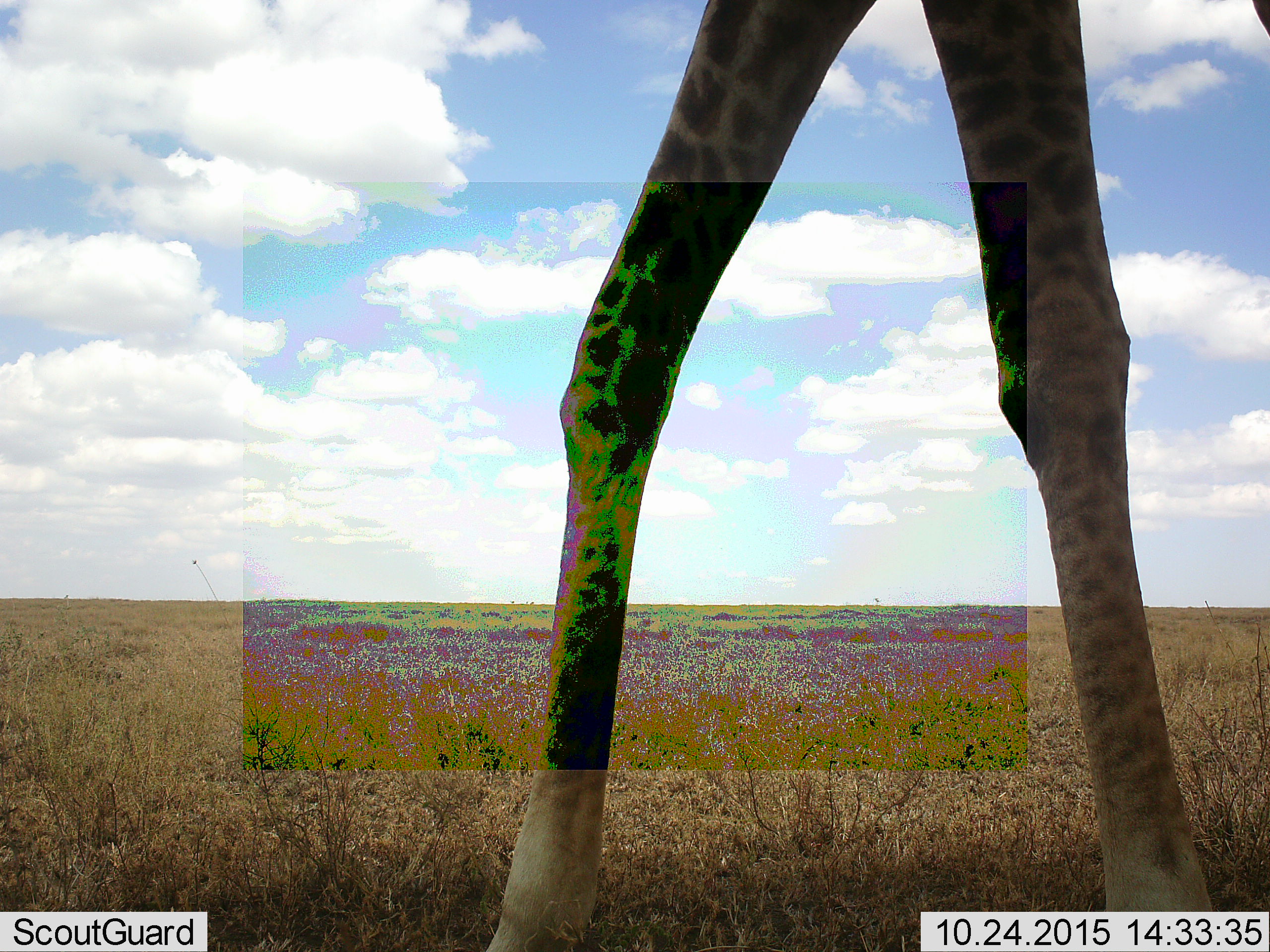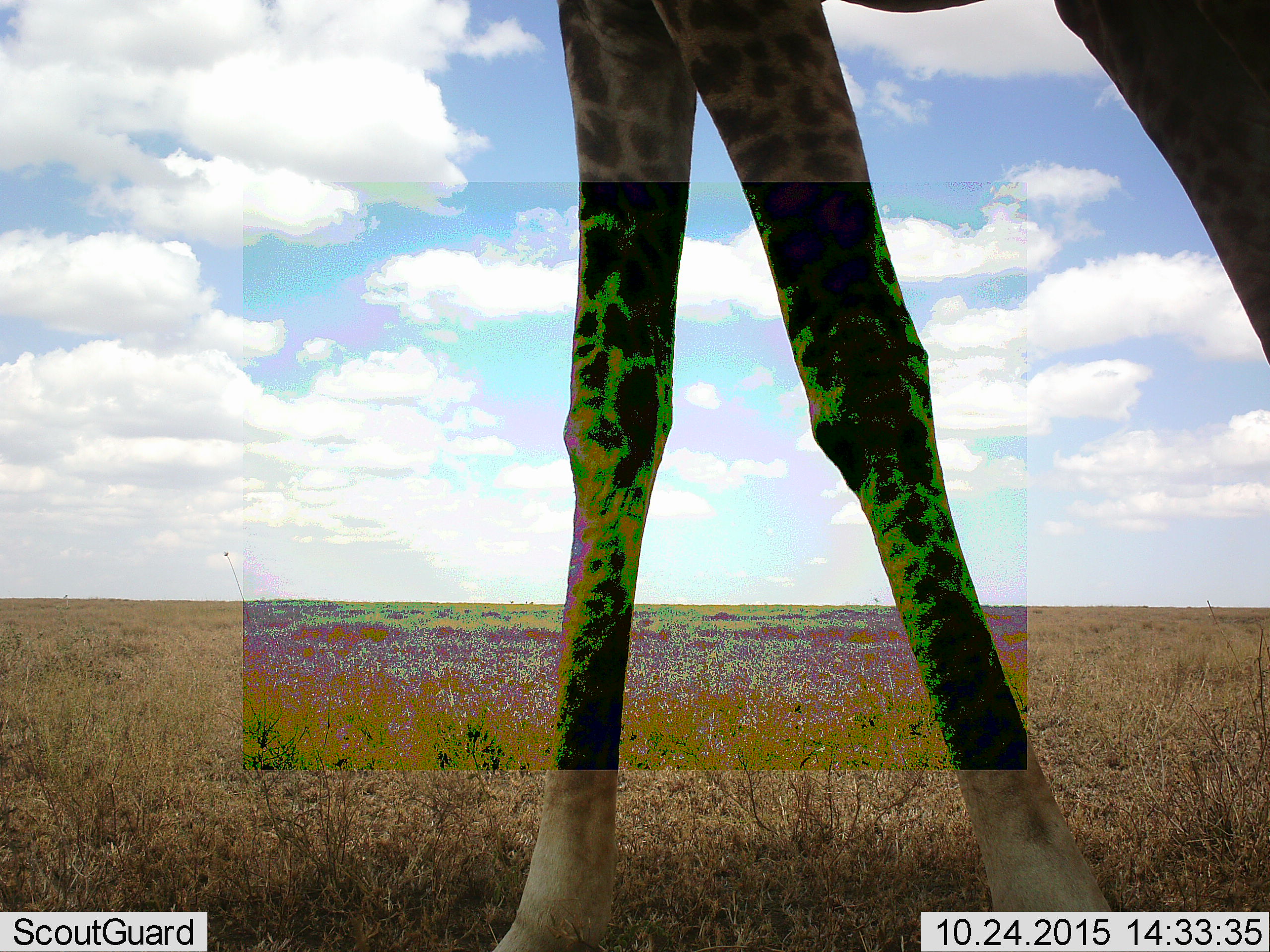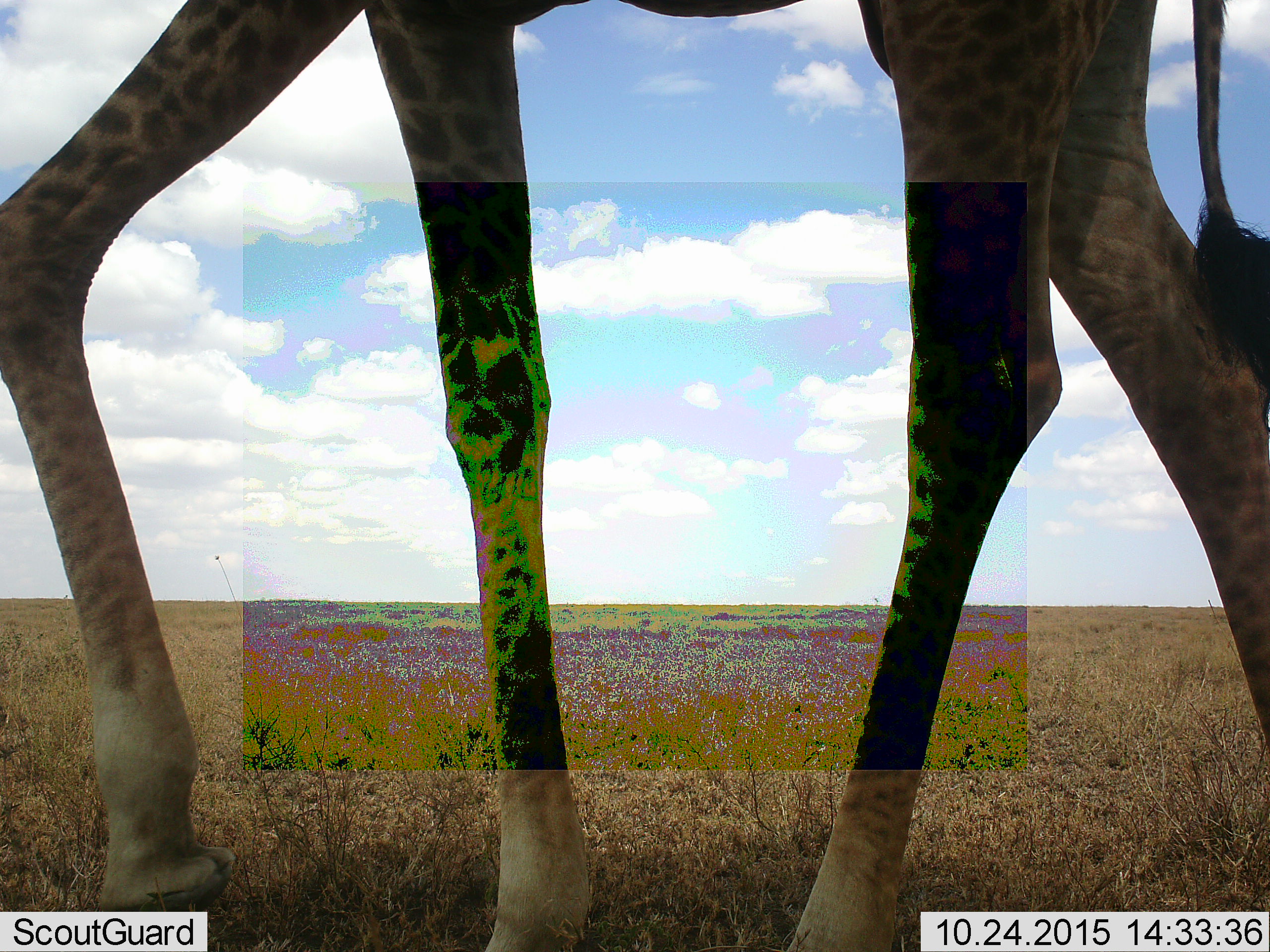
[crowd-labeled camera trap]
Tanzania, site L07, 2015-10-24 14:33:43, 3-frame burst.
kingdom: Animalia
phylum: Chordata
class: Mammalia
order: Artiodactyla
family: Giraffidae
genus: Giraffa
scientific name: Giraffa camelopardalis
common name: giraffe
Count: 1.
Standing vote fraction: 30%.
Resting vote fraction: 0%.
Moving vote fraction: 80%.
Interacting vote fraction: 0%.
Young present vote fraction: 0%.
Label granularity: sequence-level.